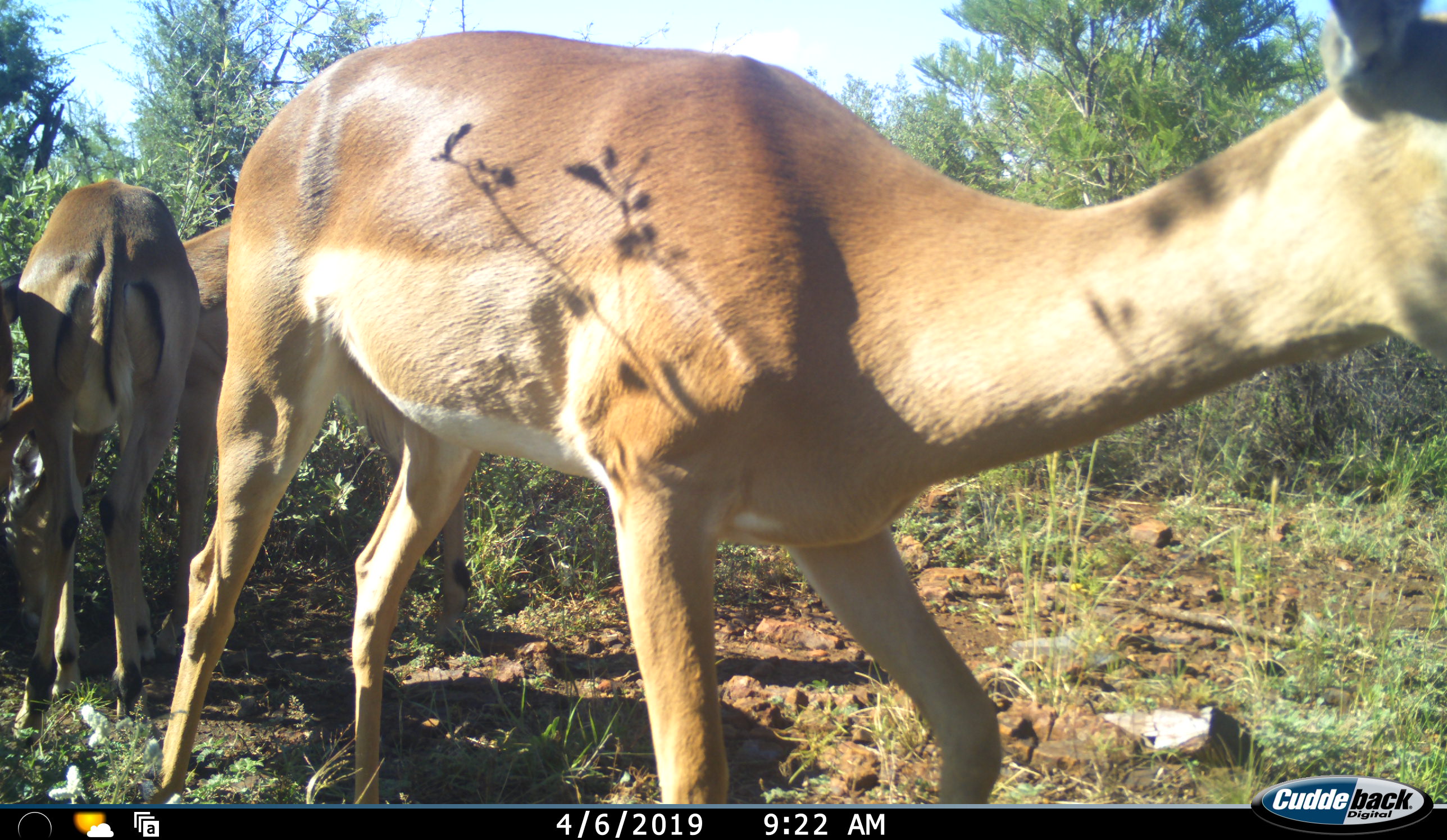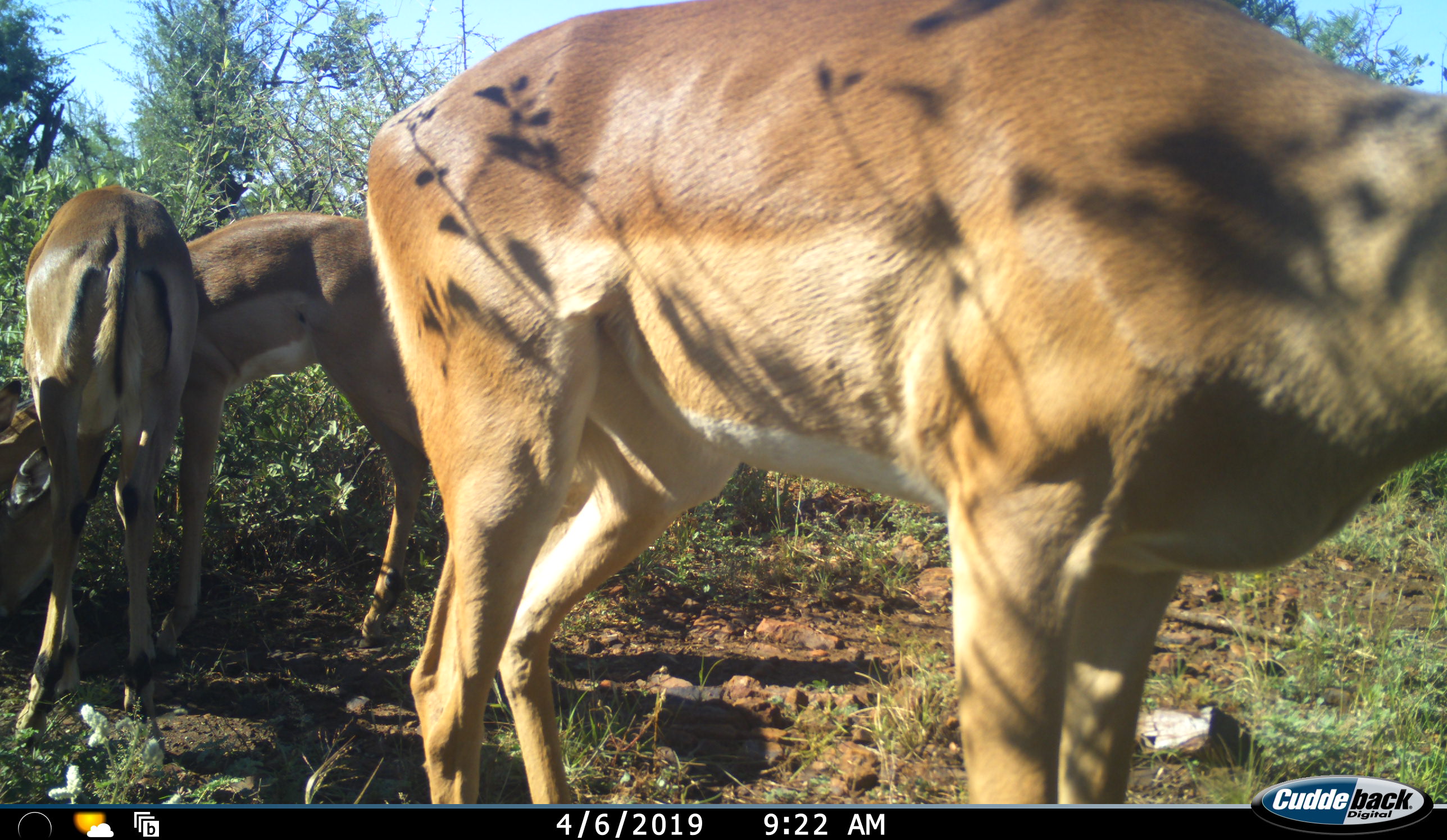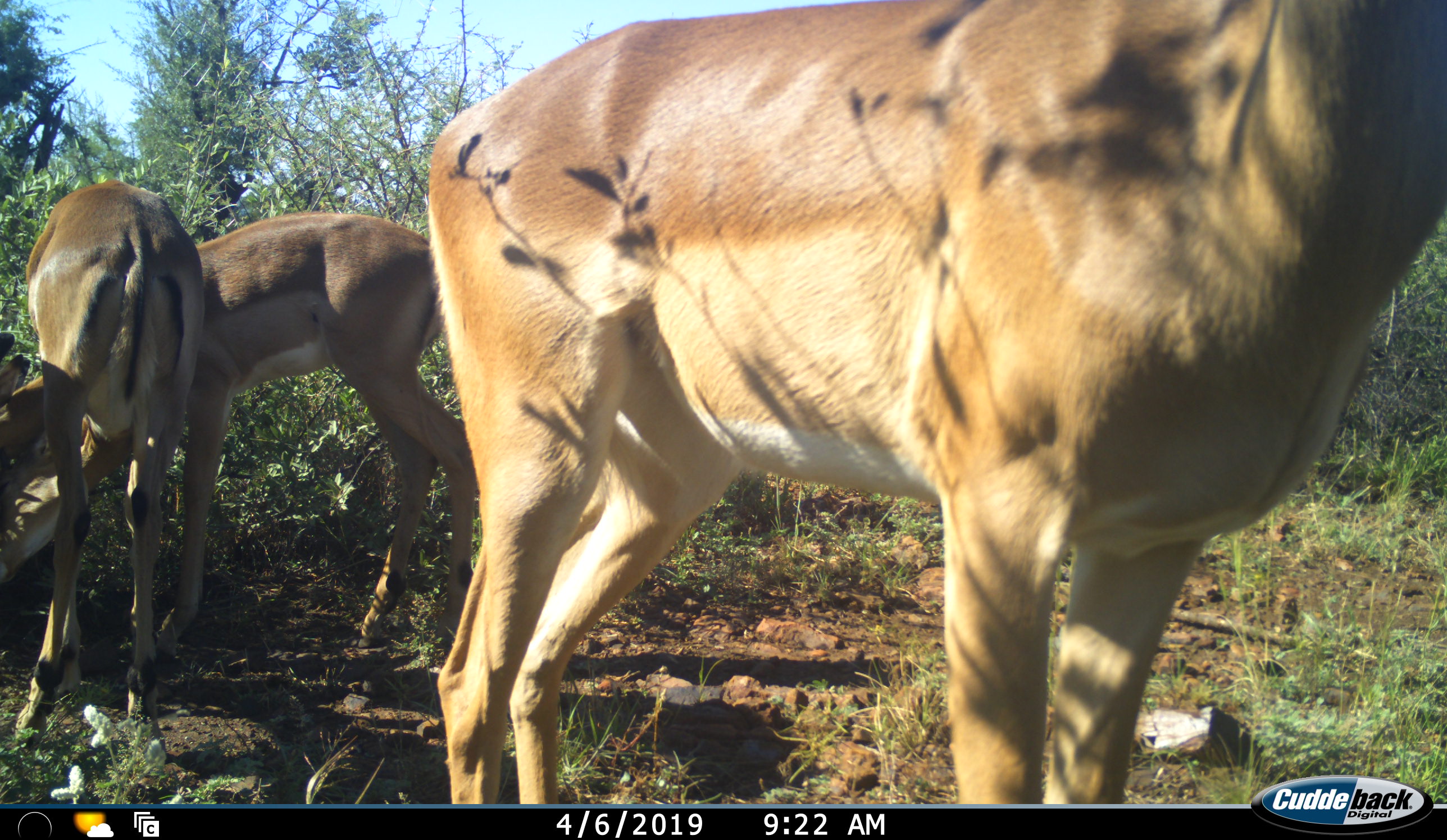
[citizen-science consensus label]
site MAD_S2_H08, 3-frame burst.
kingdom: Animalia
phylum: Chordata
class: Mammalia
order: Artiodactyla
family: Bovidae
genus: Aepyceros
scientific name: Aepyceros melampus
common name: impala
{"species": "impala (Aepyceros melampus)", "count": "3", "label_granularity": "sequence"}